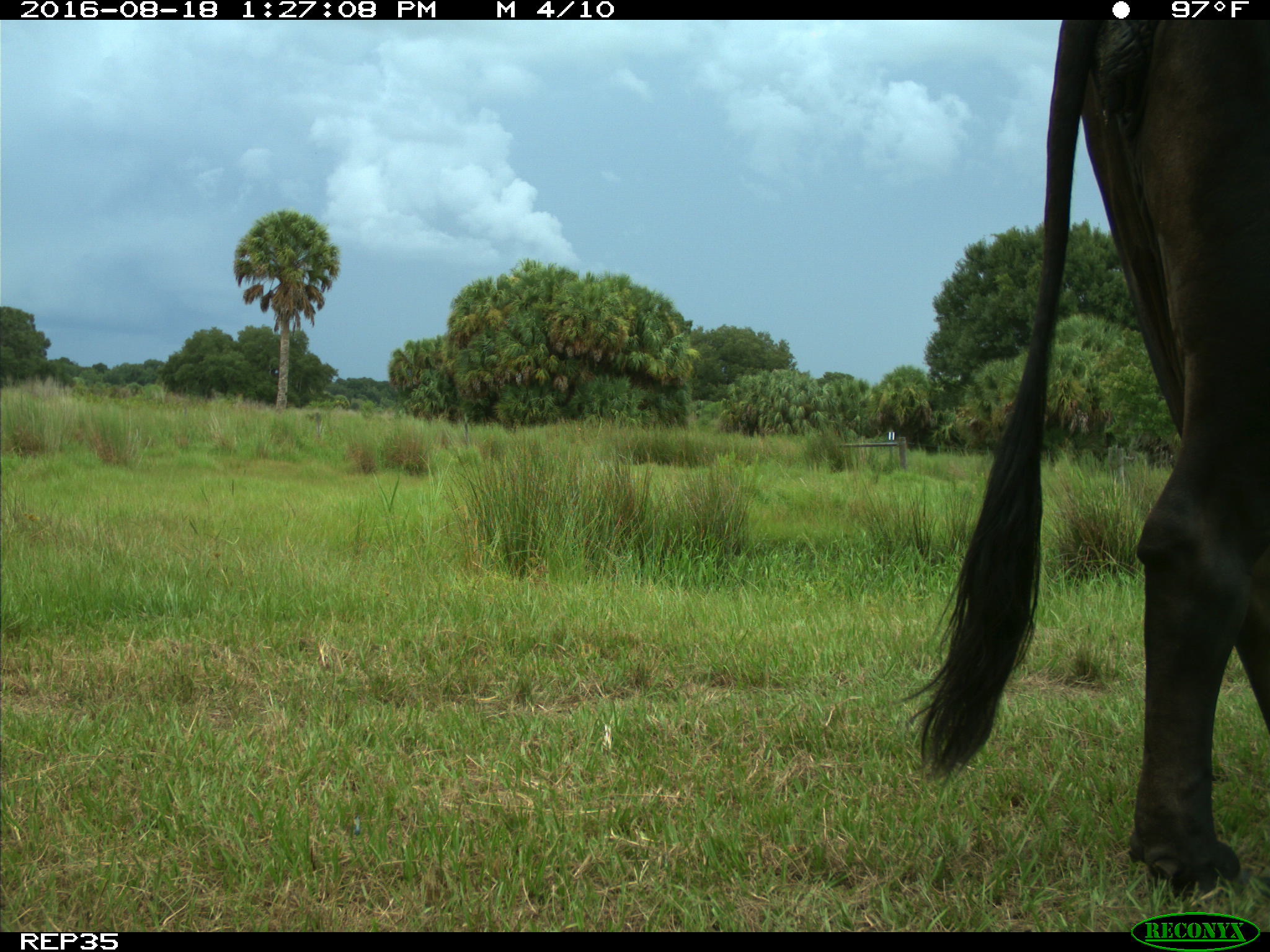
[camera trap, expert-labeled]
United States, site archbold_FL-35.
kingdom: Animalia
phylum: Chordata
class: Mammalia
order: Artiodactyla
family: Bovidae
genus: Bos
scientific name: Bos taurus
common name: domestic cow